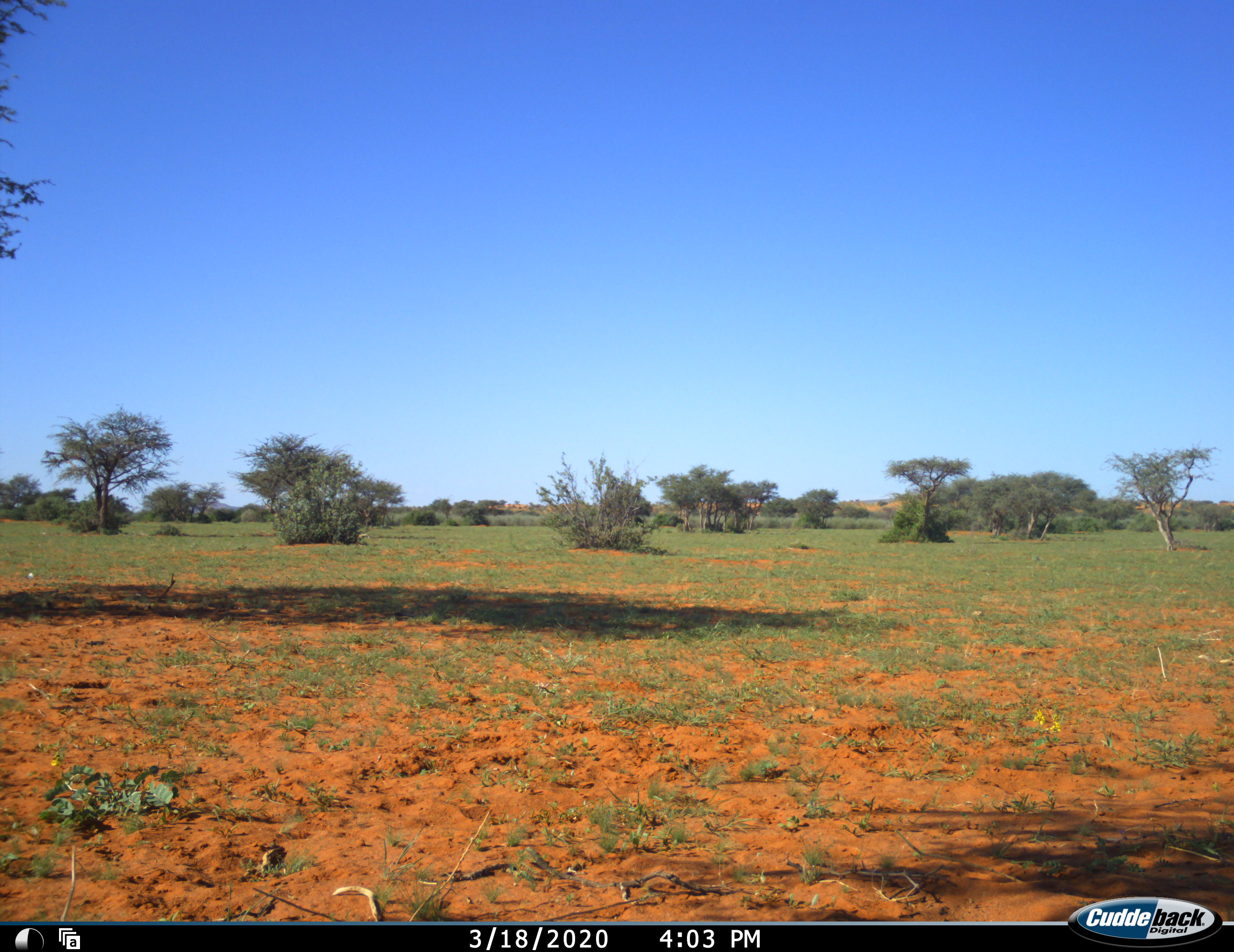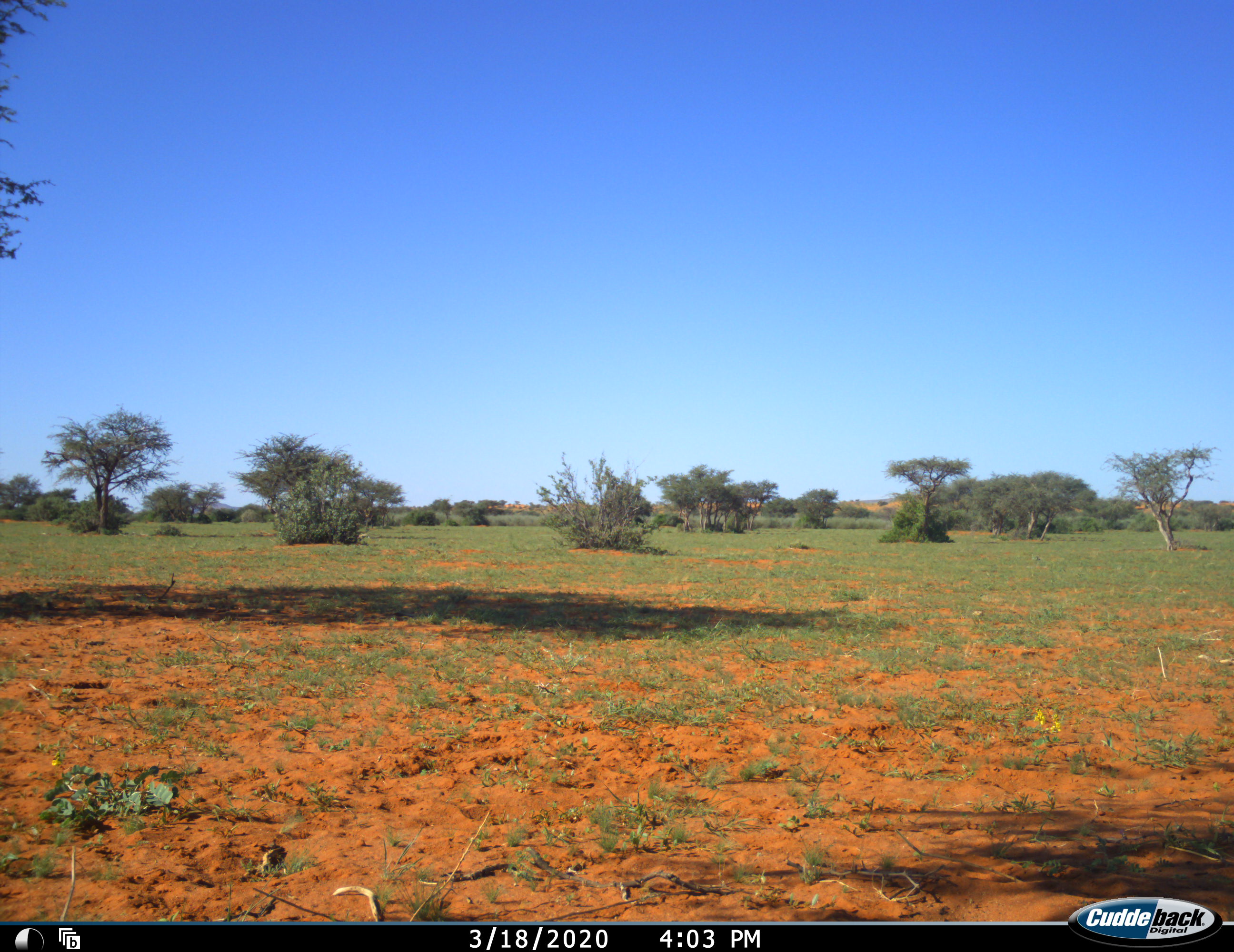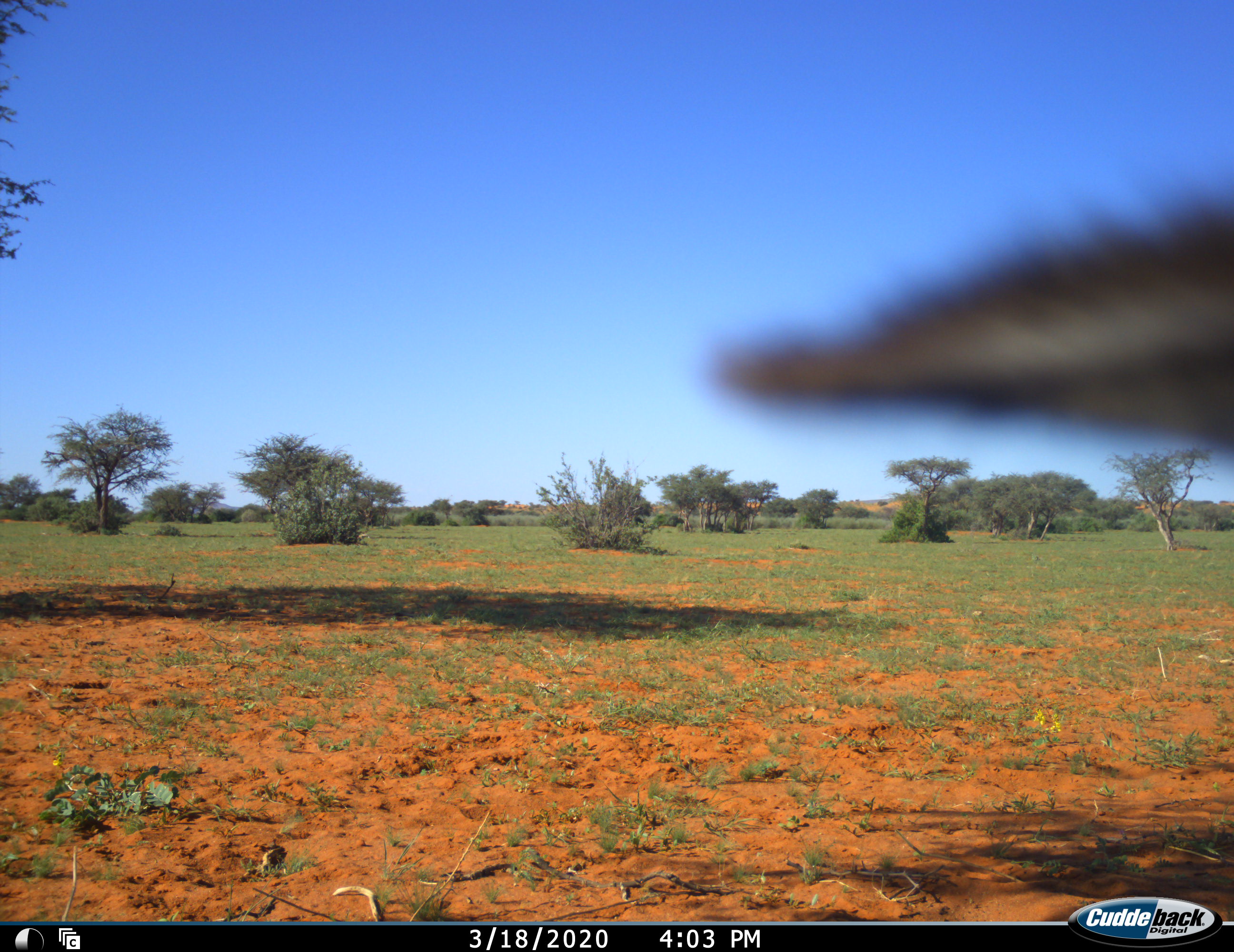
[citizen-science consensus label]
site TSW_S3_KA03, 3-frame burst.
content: unidentified animal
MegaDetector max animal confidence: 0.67